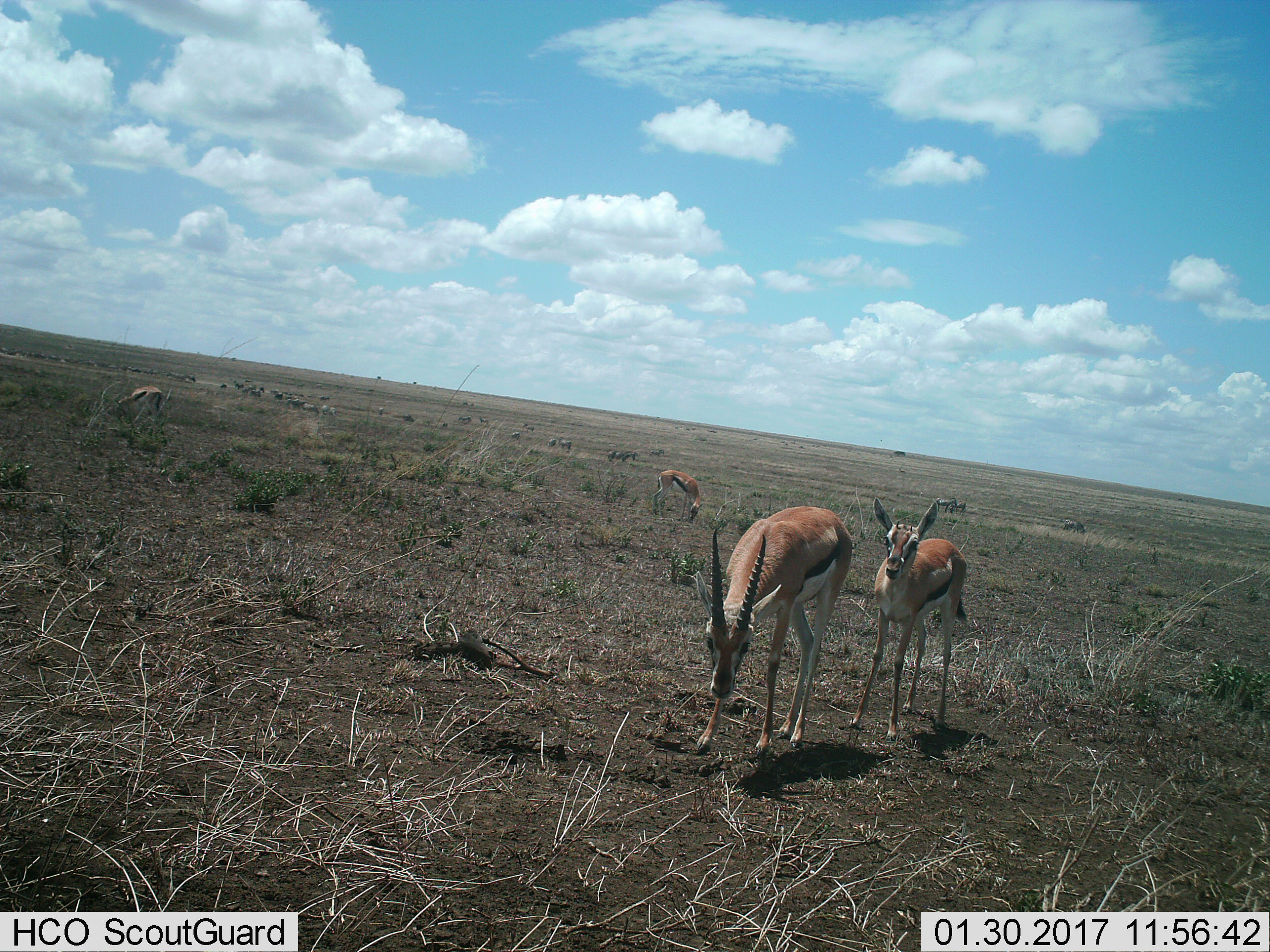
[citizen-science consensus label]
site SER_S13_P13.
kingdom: Animalia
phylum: Chordata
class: Mammalia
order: Artiodactyla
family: Bovidae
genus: Eudorcas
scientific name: Eudorcas thomsonii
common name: thomson's gazelle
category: gazellethomsons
Gazellethomsons (thomson's gazelle) (Eudorcas thomsonii), count 4. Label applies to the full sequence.